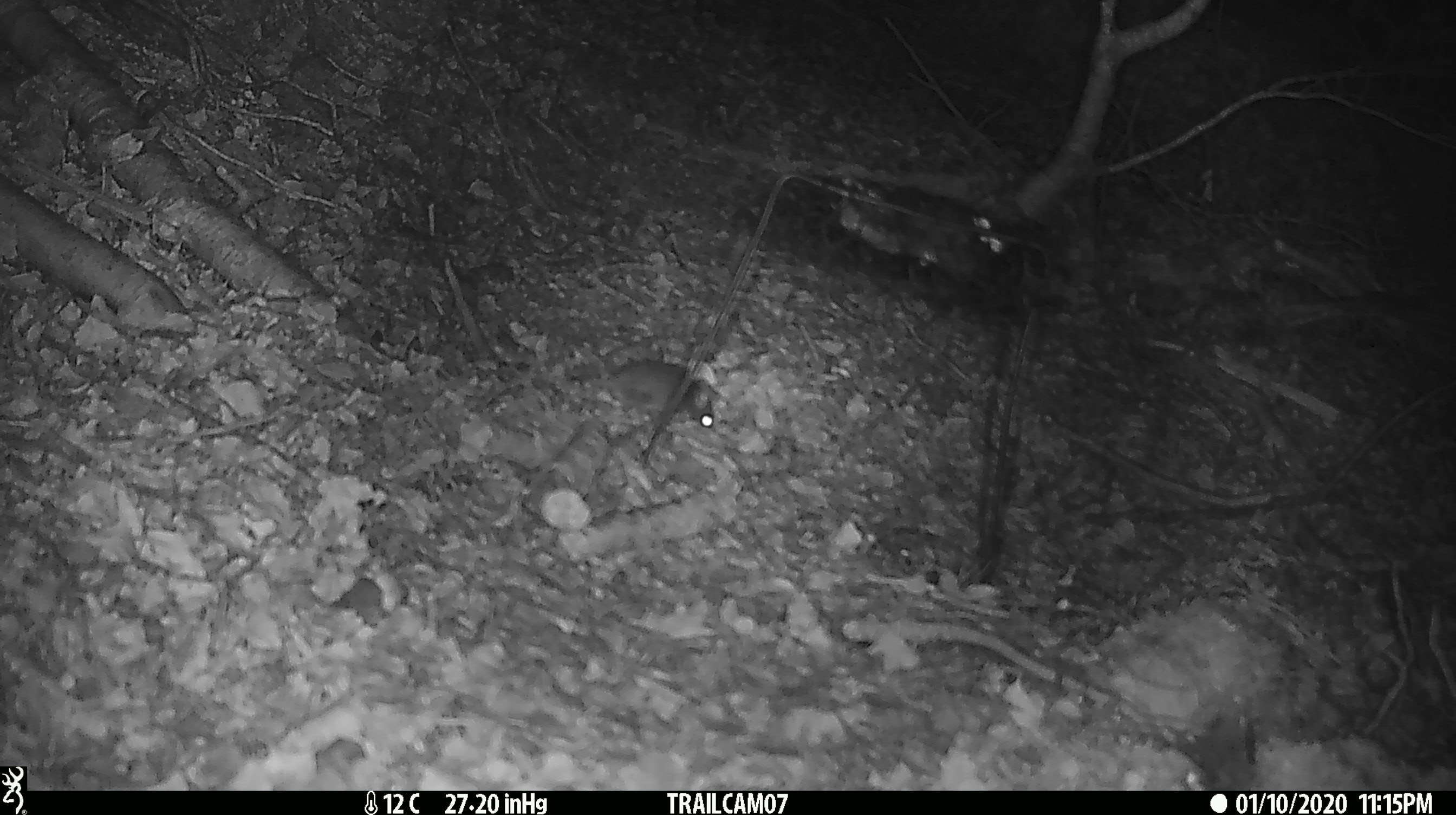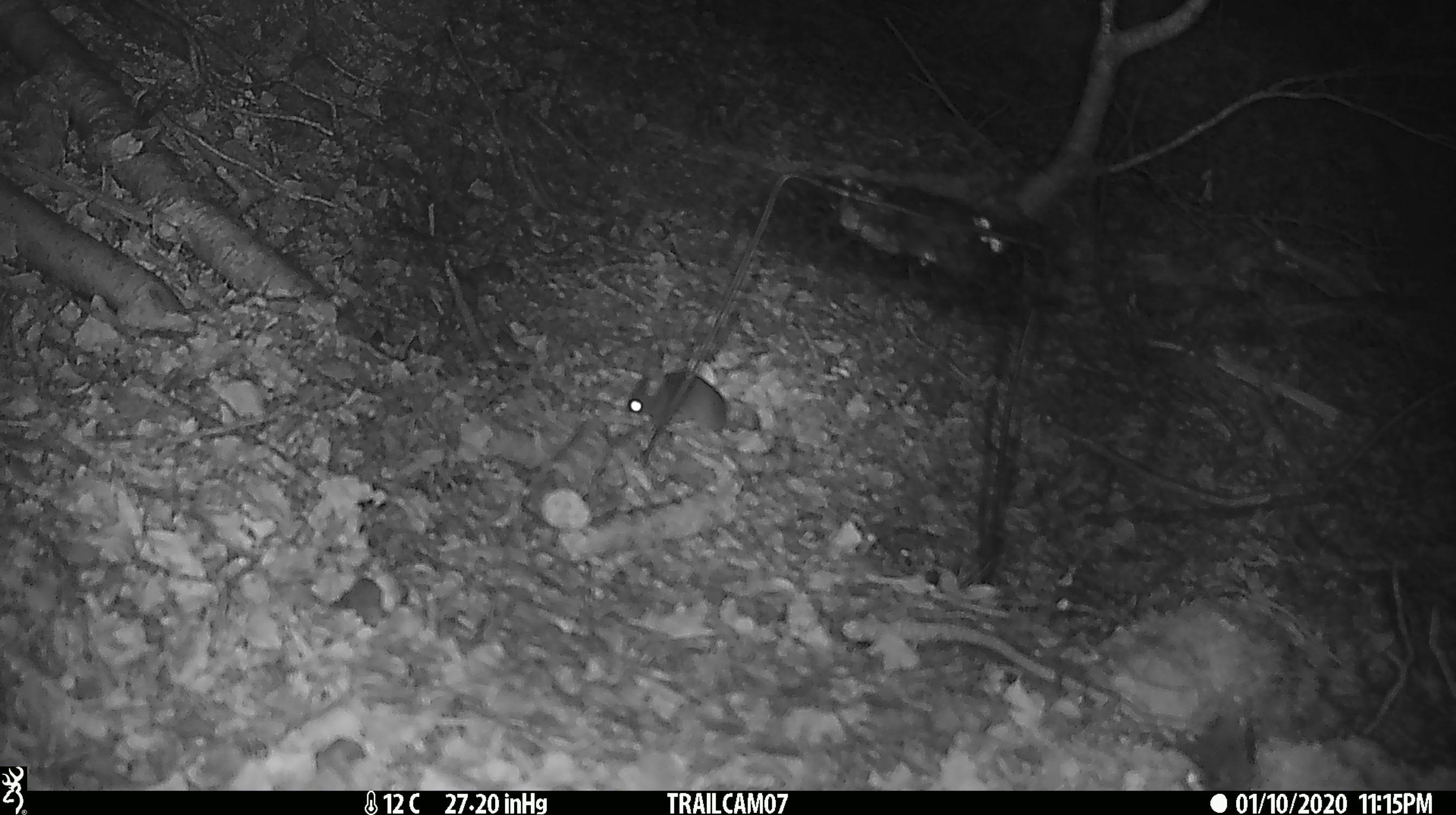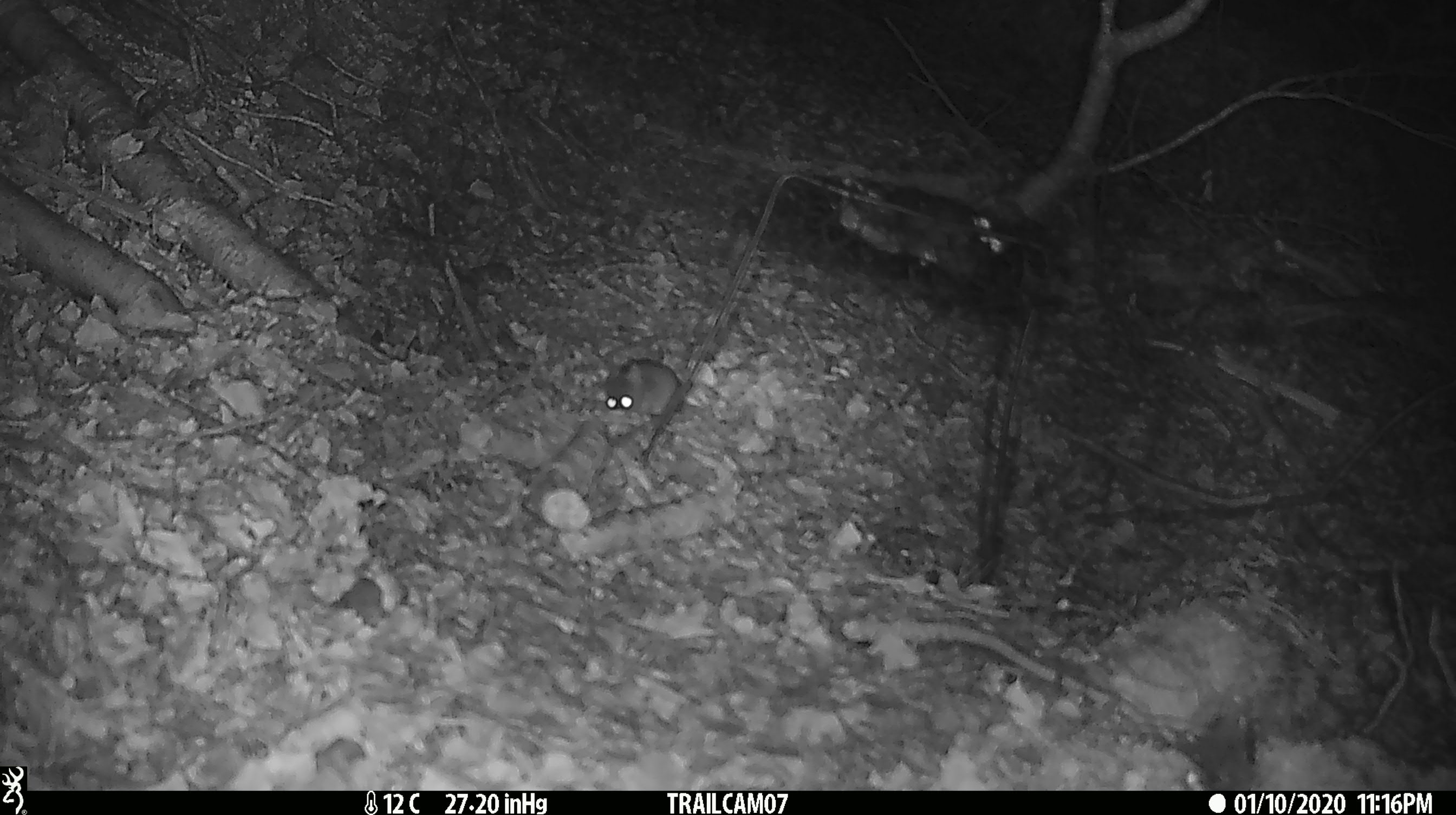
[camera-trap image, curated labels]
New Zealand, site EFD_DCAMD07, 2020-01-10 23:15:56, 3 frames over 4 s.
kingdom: Animalia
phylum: Chordata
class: Mammalia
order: Rodentia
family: Muridae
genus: Mus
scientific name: Mus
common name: mouse